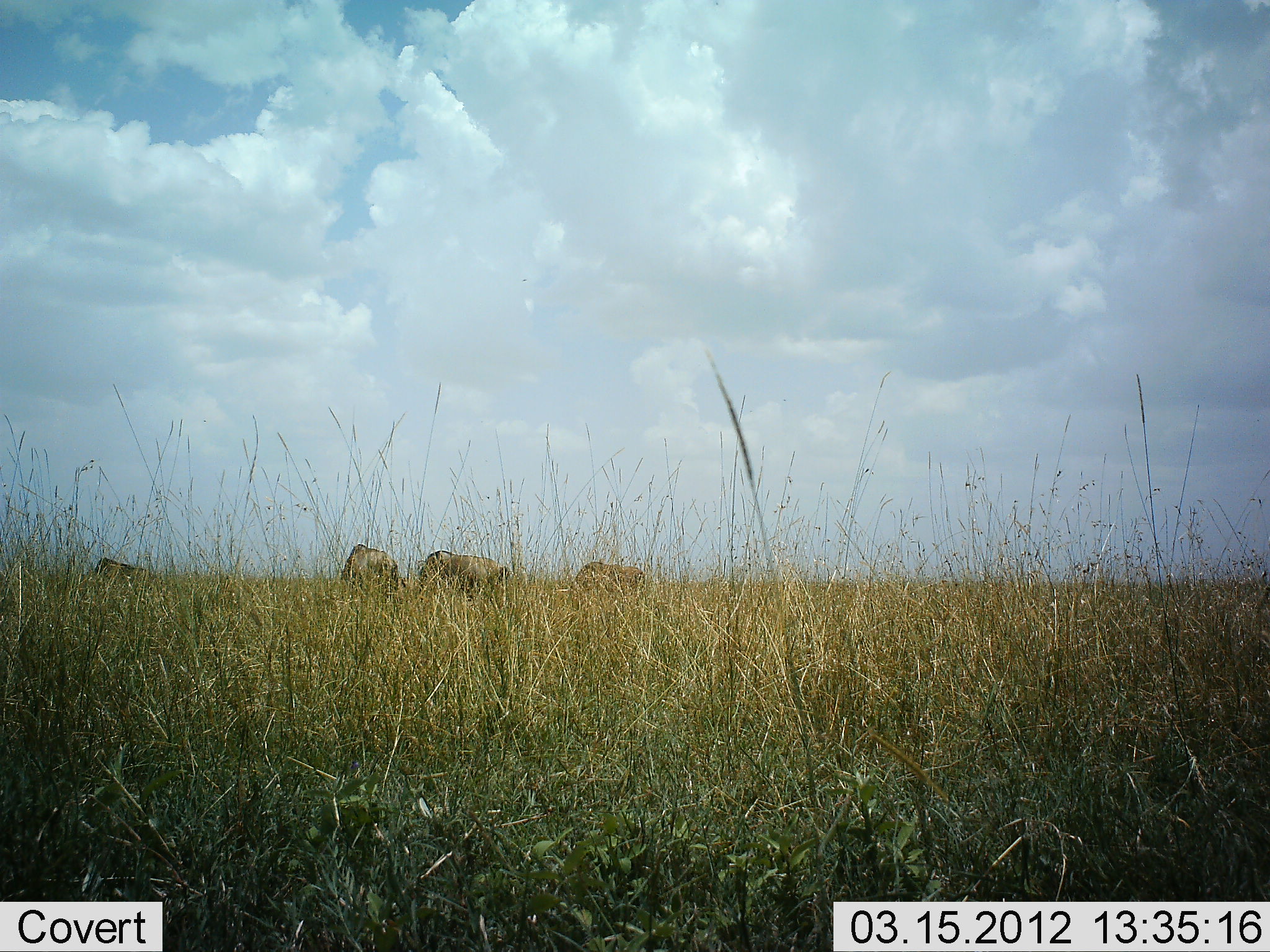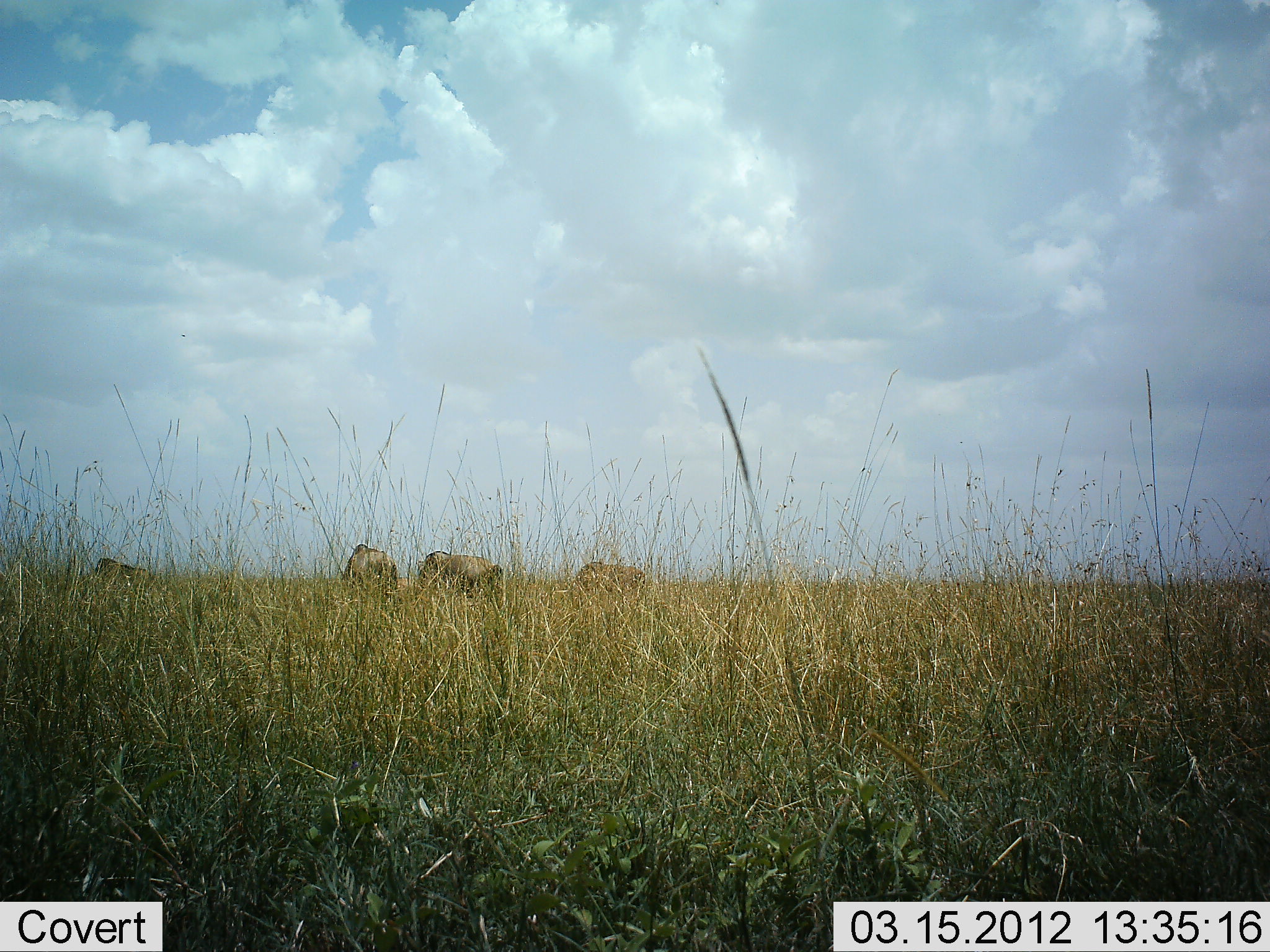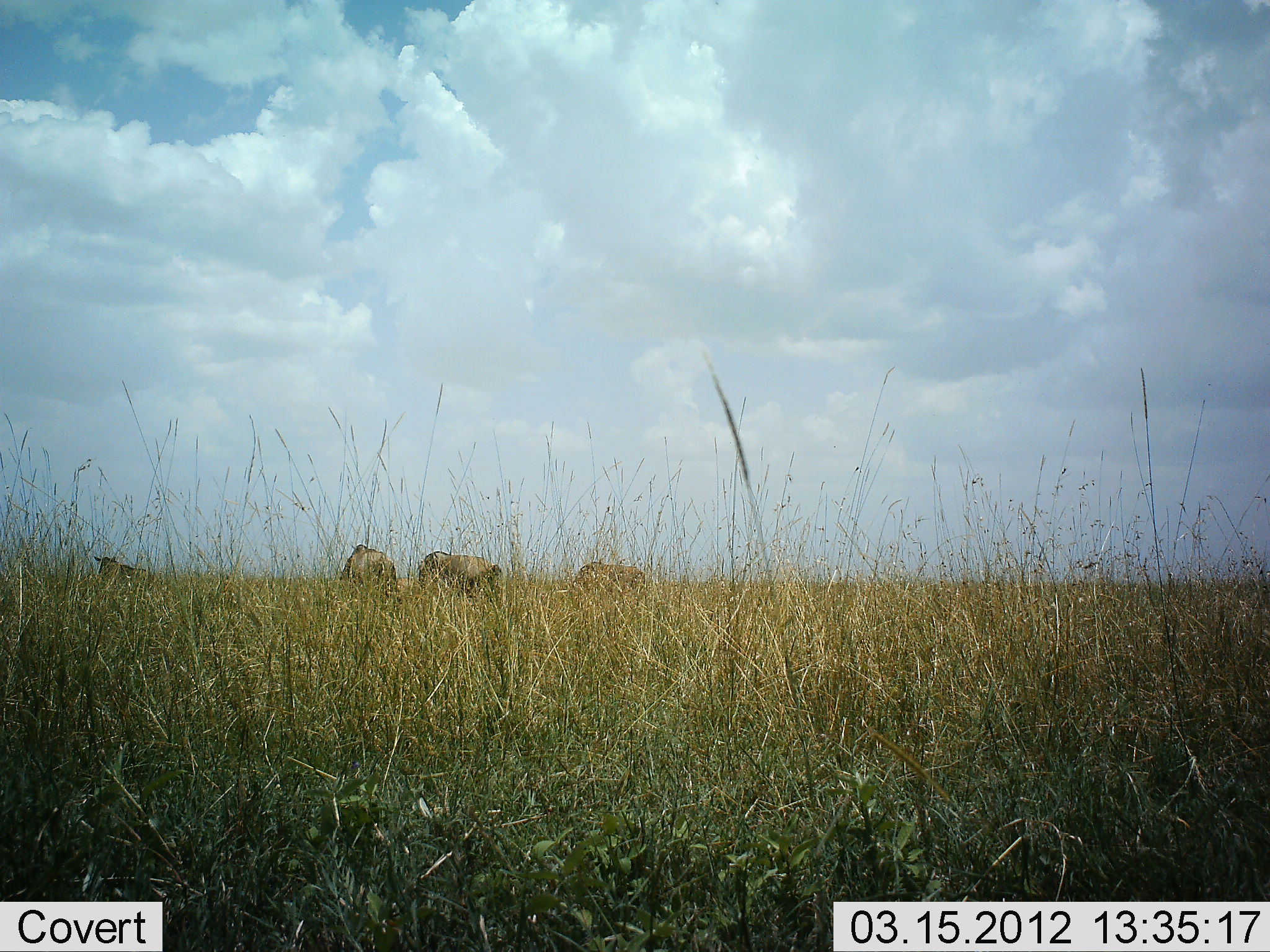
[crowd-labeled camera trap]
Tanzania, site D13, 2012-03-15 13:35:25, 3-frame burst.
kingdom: Animalia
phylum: Chordata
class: Mammalia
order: Artiodactyla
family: Bovidae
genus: Connochaetes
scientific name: Connochaetes taurinus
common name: blue wildebeest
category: wildebeest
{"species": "wildebeest (blue wildebeest) (Connochaetes taurinus)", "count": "4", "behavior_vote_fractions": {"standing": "57%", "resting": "0%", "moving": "0%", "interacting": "0%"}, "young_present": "0%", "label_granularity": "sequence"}